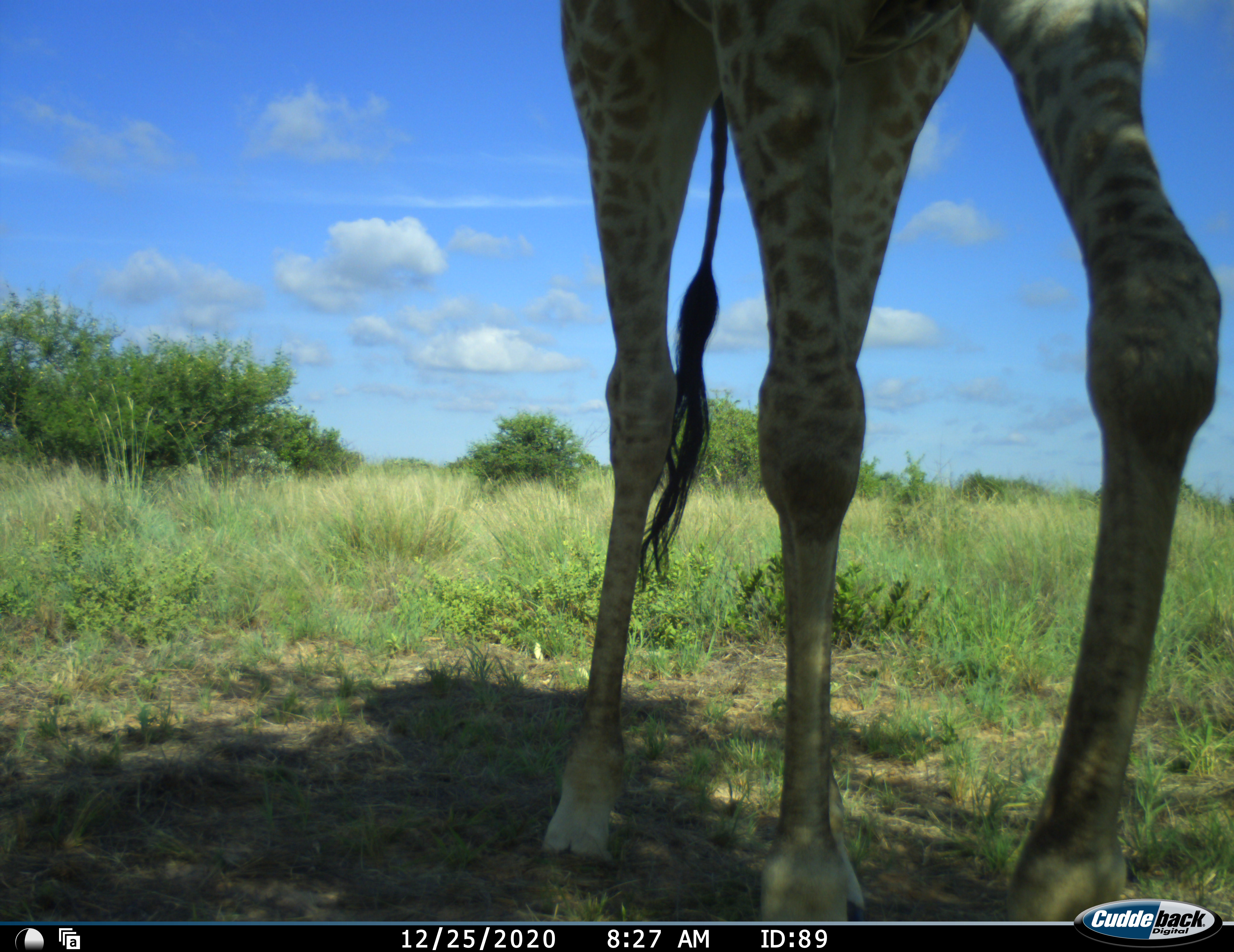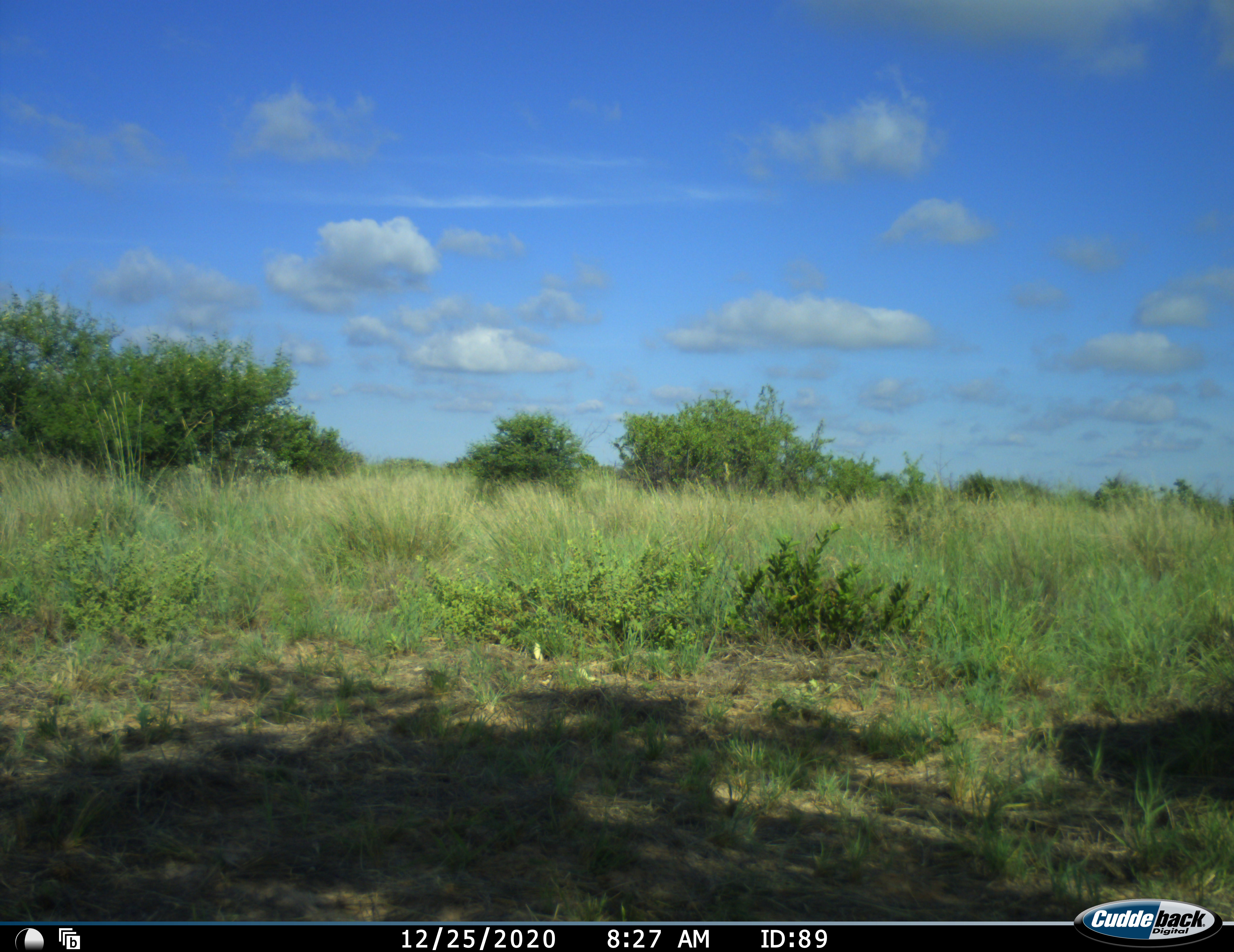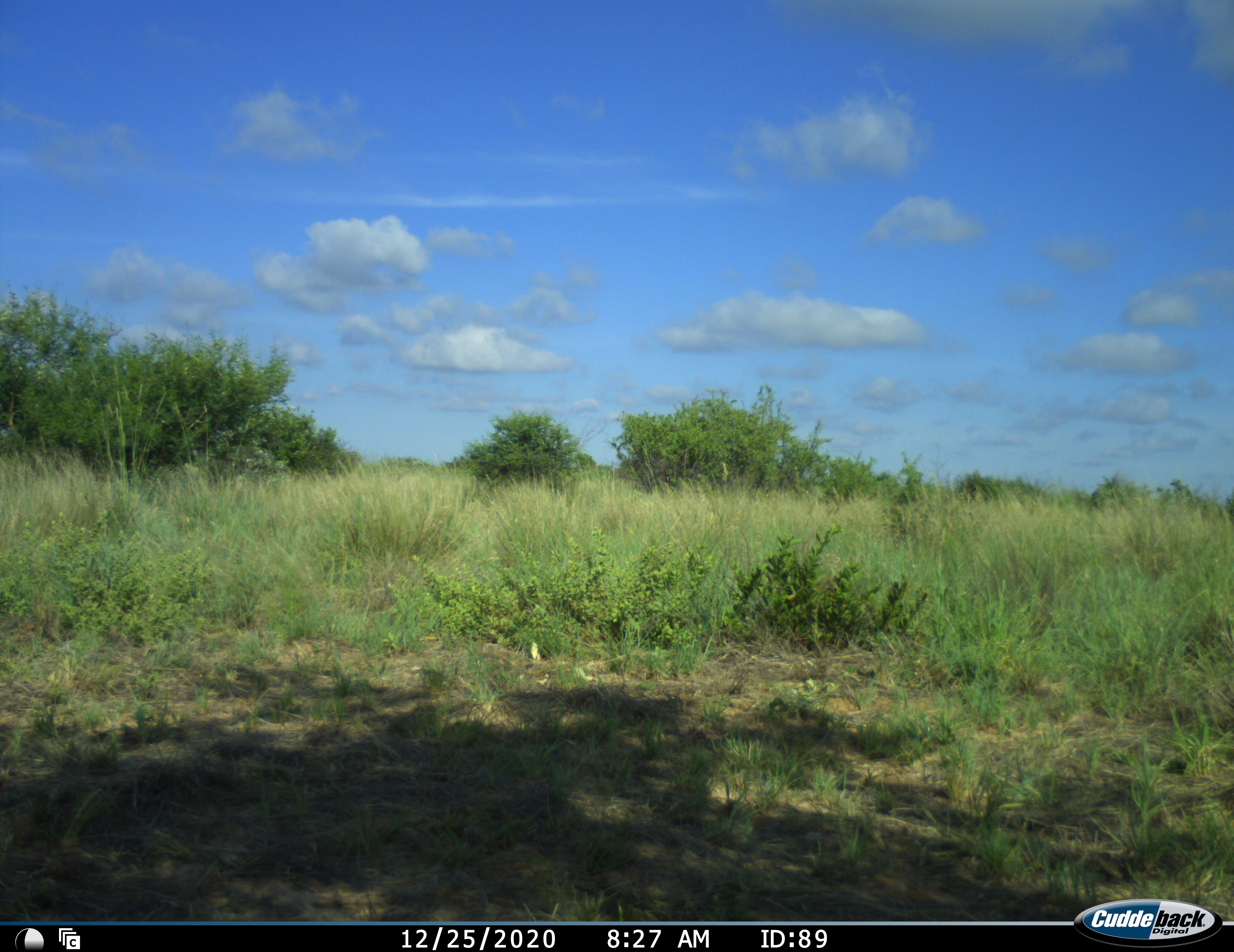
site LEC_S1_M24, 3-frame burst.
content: unidentified animal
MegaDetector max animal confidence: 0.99